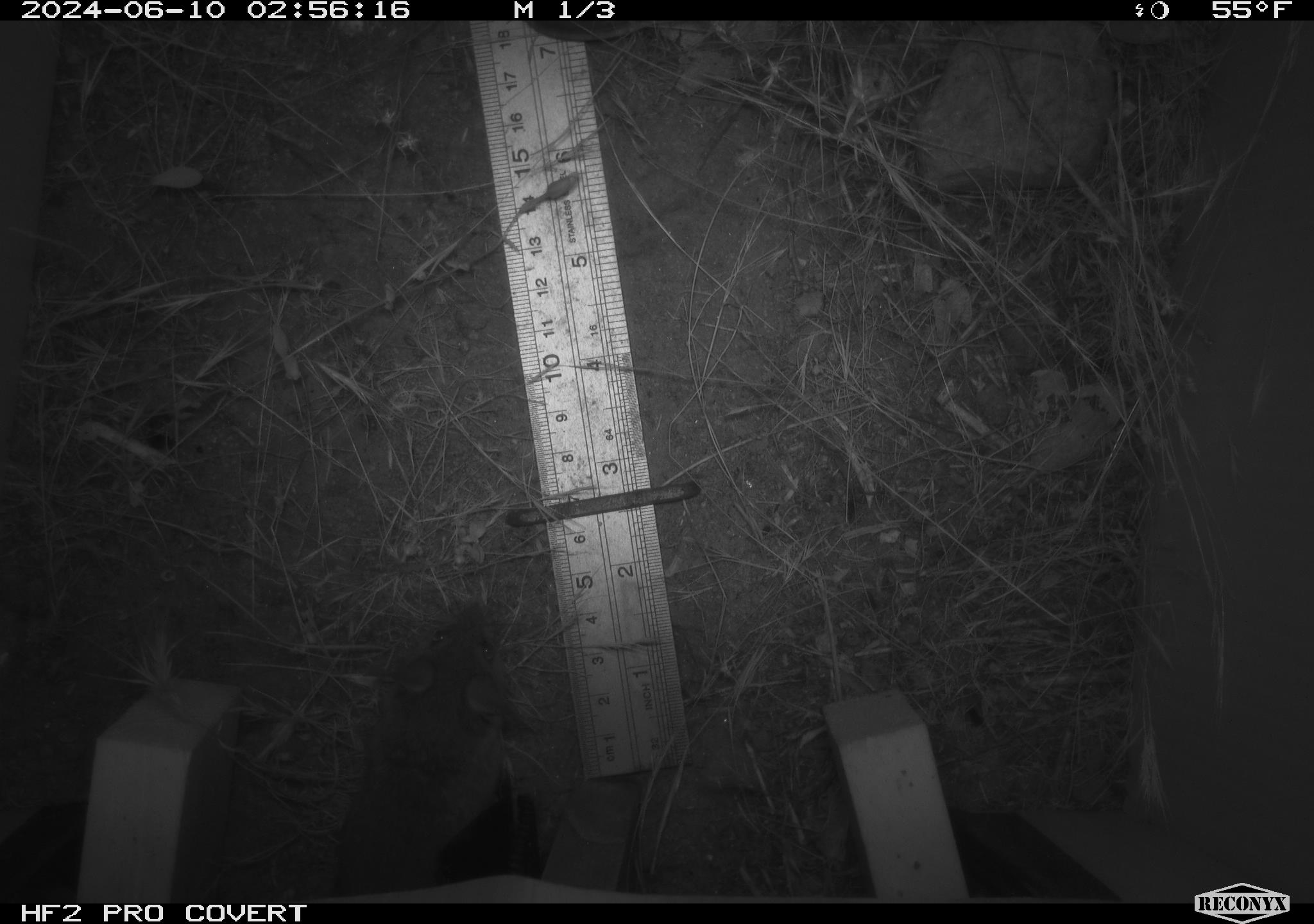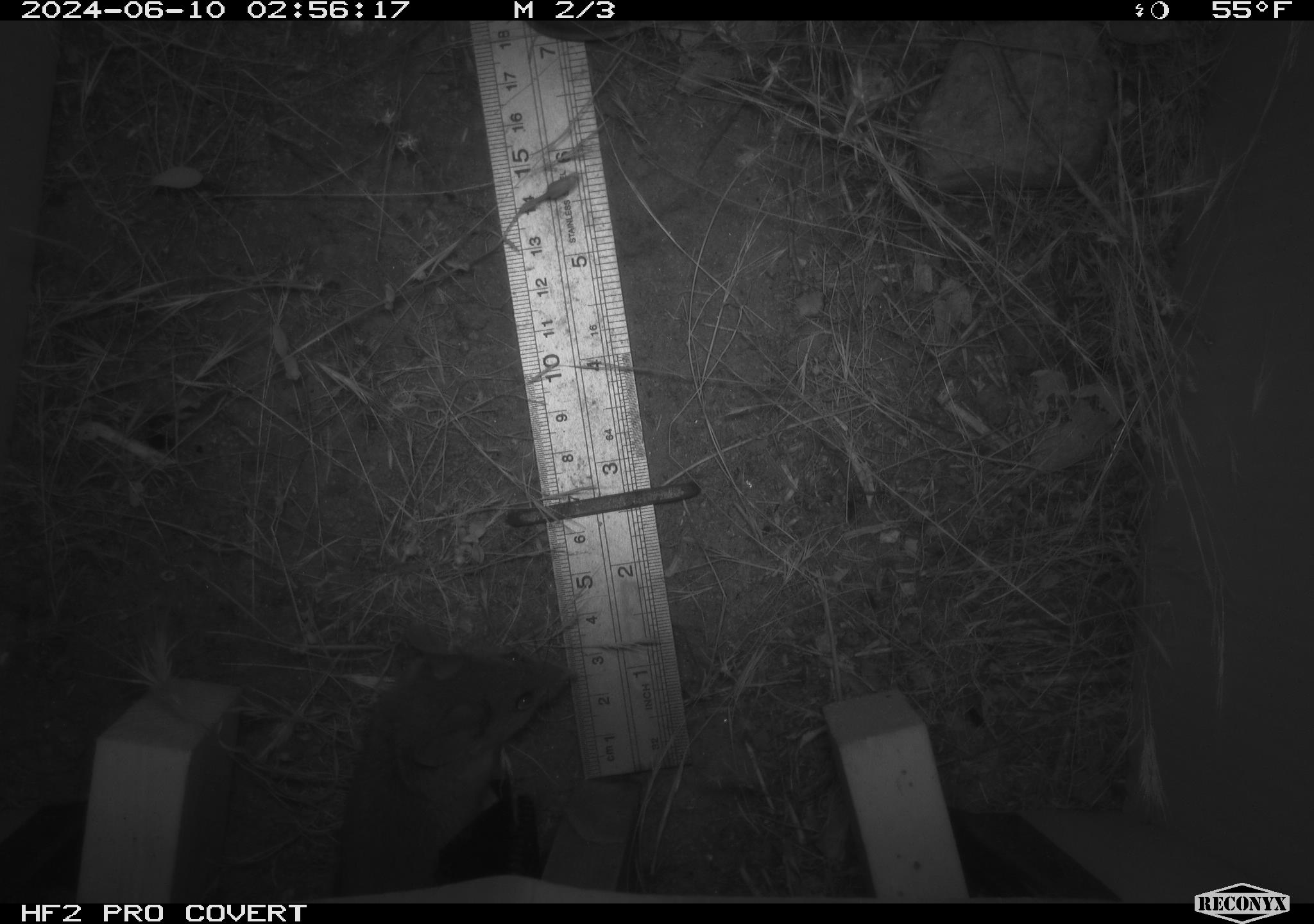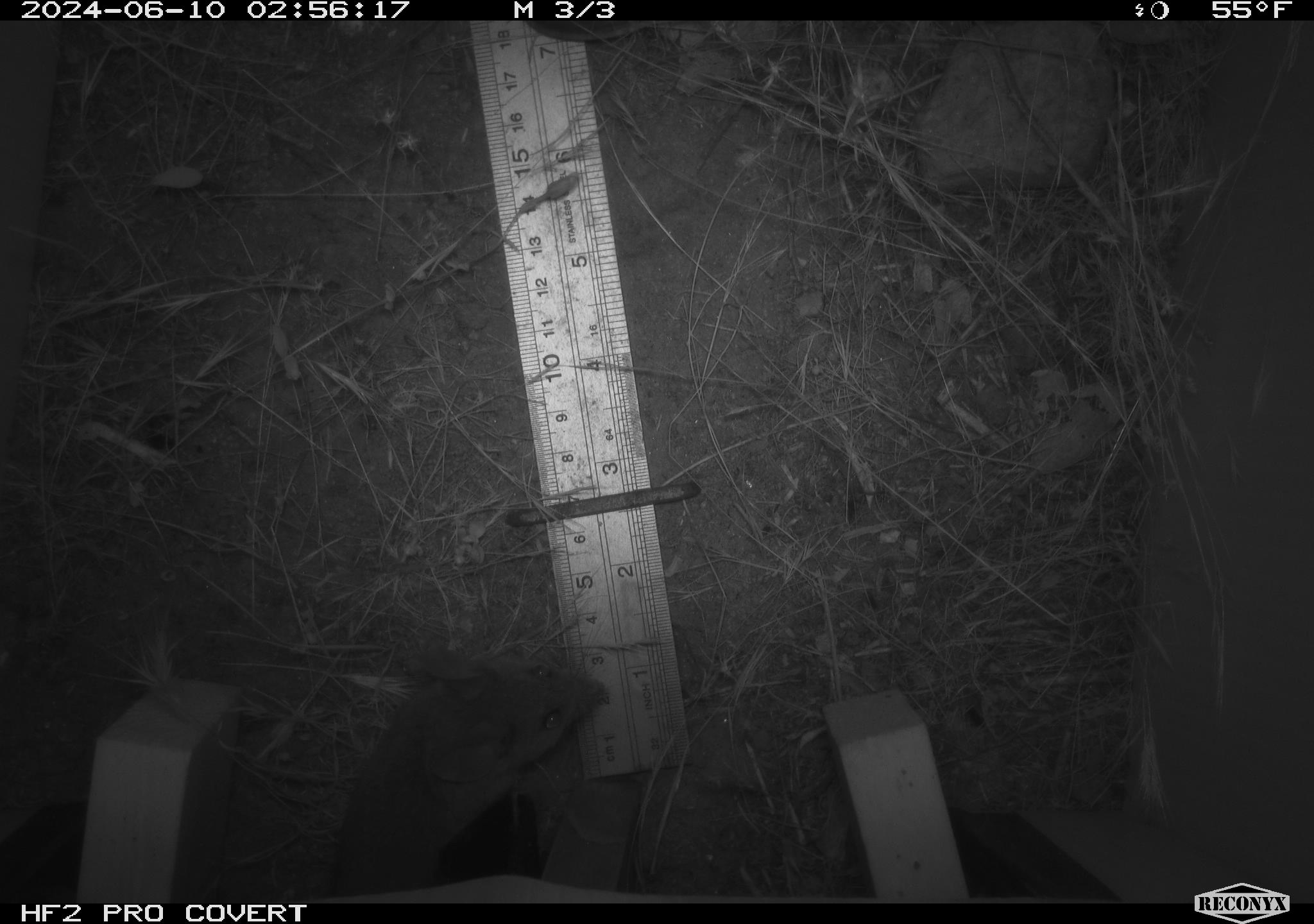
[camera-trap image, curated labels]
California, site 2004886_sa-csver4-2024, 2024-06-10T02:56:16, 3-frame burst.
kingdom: Animalia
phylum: Chordata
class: Mammalia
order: Rodentia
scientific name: Rodentia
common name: mouse species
Mouse species (Rodentia).